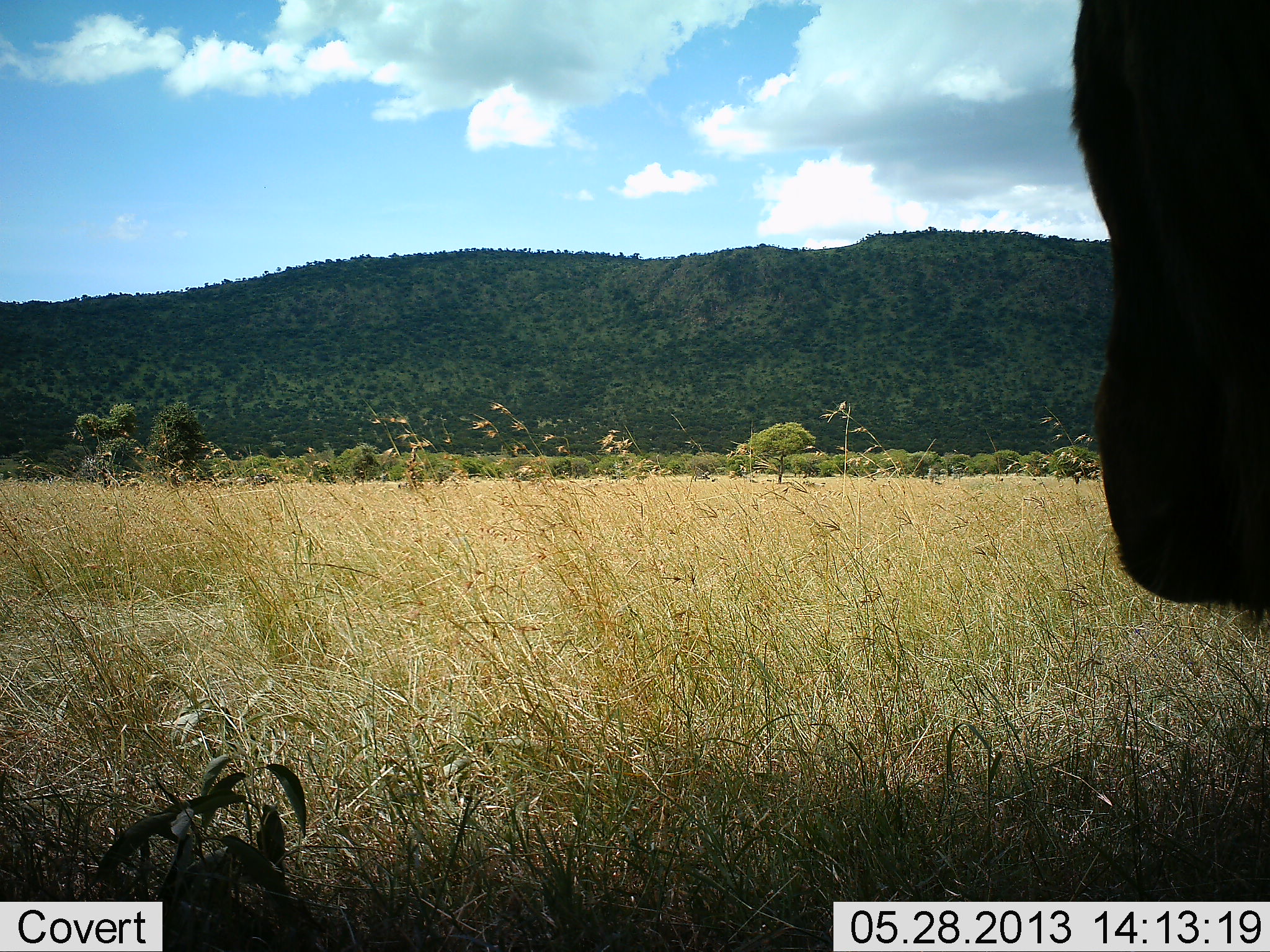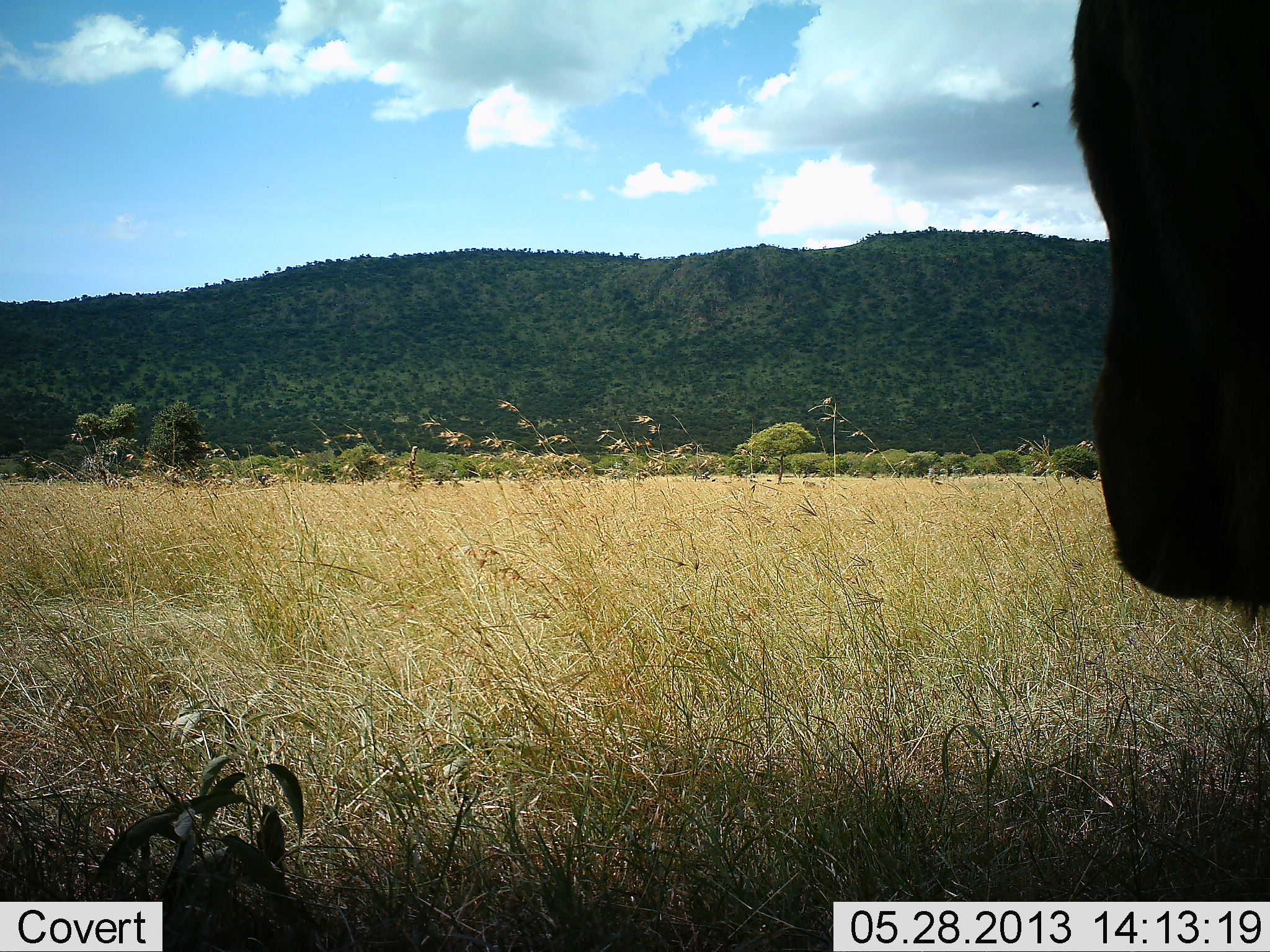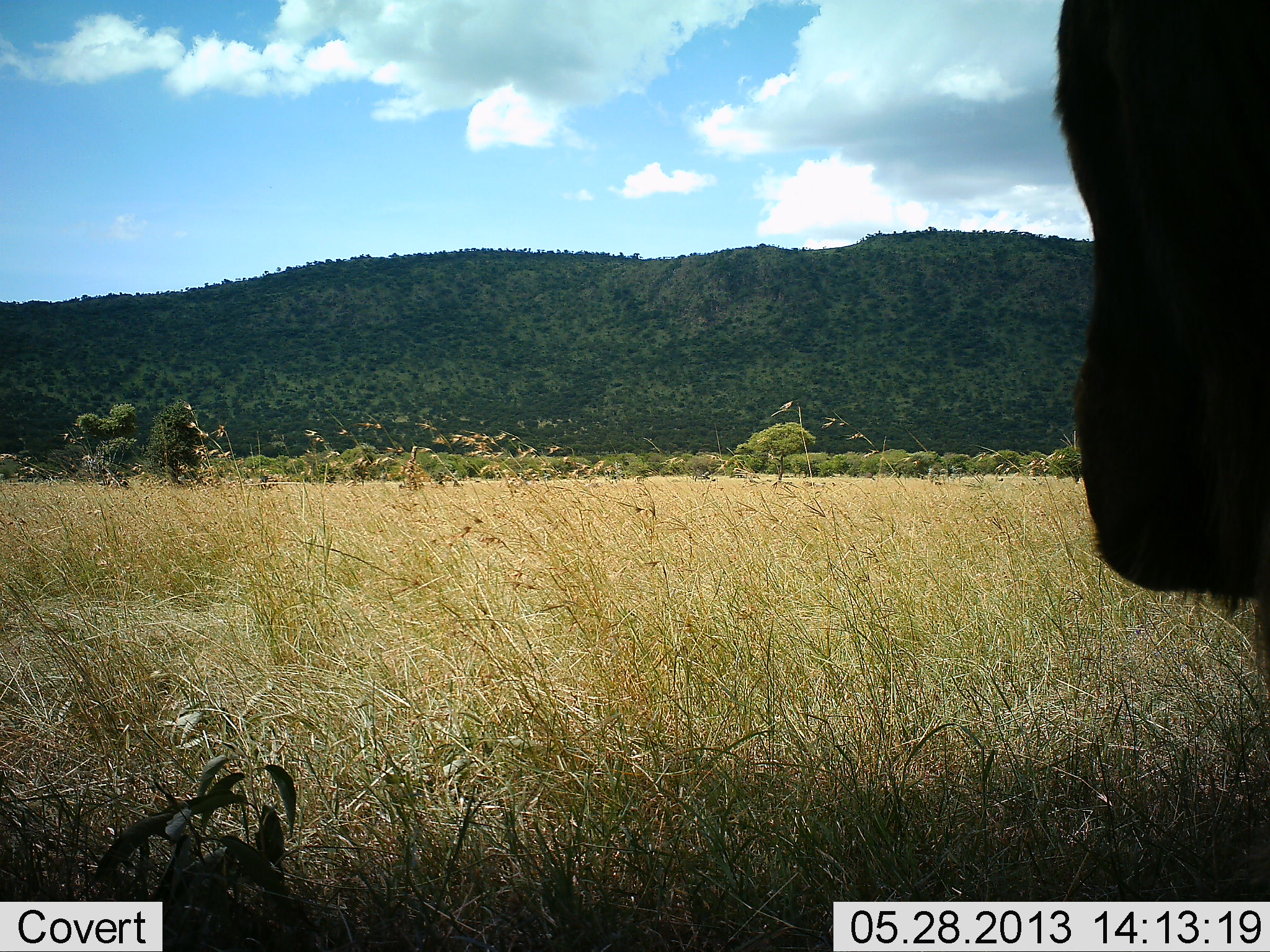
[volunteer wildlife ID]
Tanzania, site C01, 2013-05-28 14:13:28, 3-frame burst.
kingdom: Animalia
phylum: Chordata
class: Mammalia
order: Artiodactyla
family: Bovidae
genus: Connochaetes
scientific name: Connochaetes taurinus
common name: blue wildebeest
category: wildebeest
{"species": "wildebeest (blue wildebeest) (Connochaetes taurinus)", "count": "1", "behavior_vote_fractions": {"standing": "88%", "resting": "12%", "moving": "6%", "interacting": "0%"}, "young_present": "0%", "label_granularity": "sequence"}